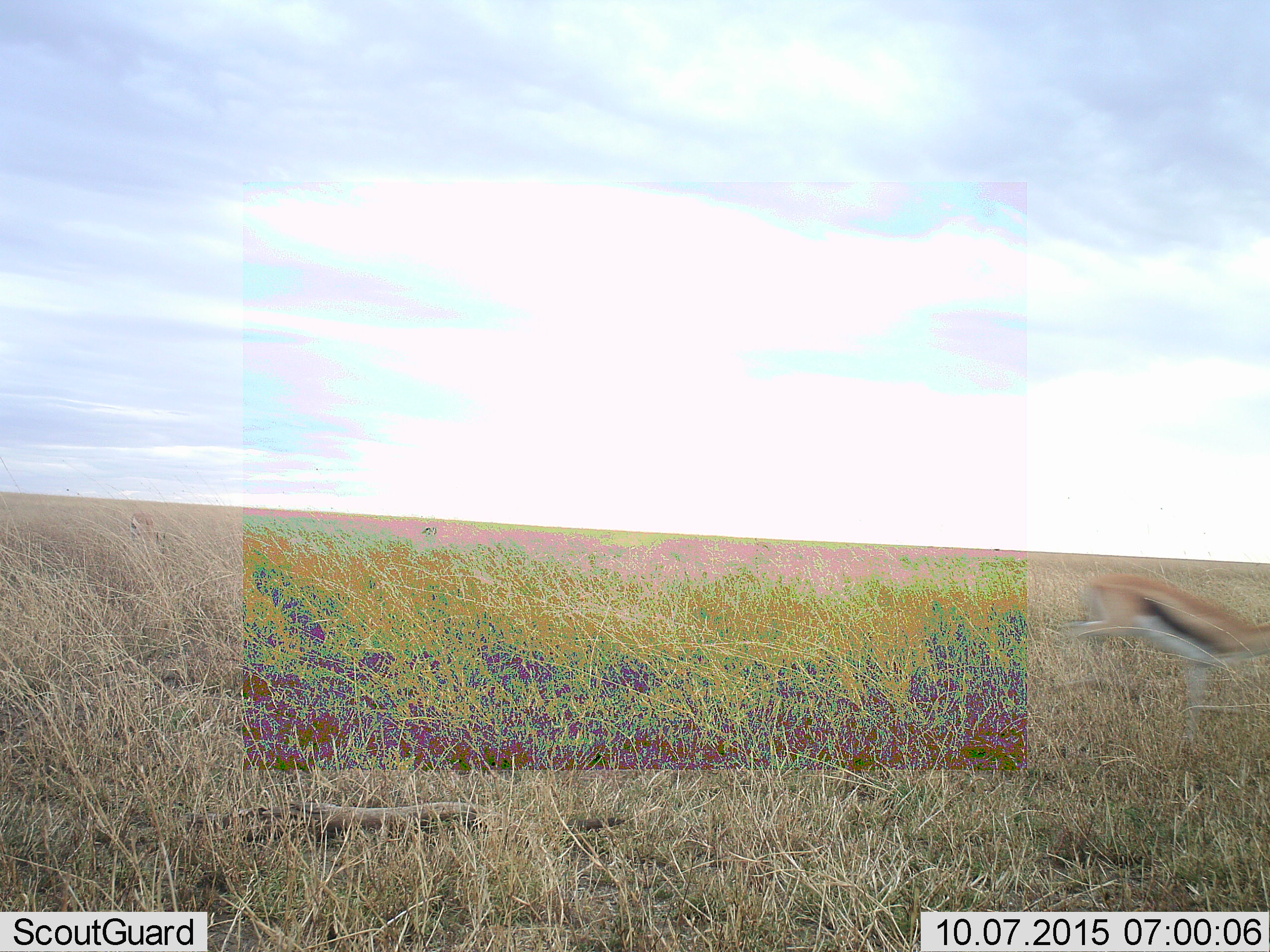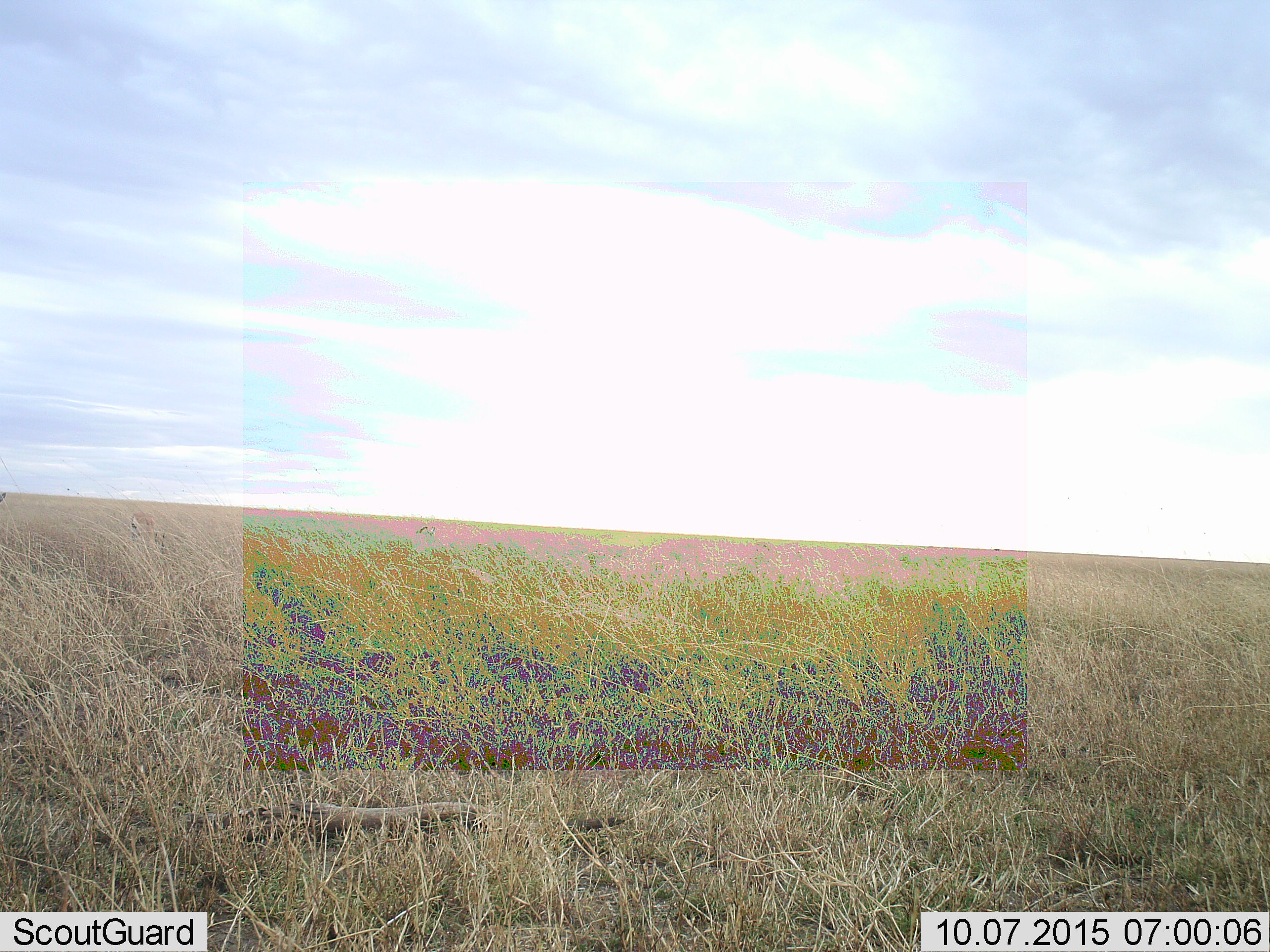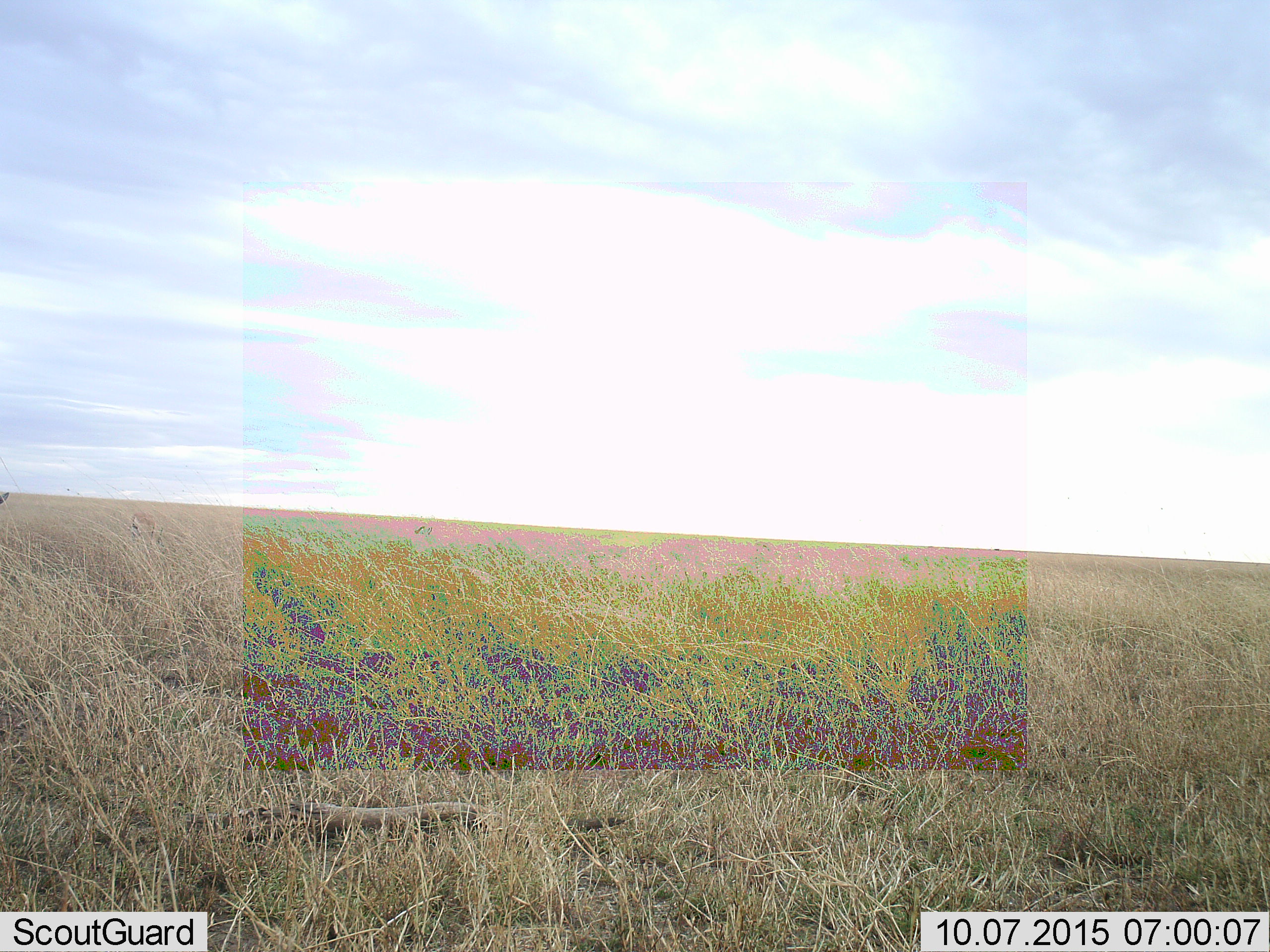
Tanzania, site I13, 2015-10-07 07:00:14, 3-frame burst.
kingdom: Animalia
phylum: Chordata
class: Mammalia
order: Artiodactyla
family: Bovidae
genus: Eudorcas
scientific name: Eudorcas thomsonii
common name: thomson's gazelle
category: gazellethomsons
Gazellethomsons (thomson's gazelle) (Eudorcas thomsonii), count 1. Behavior (volunteer vote fractions): standing 0%, resting 0%, moving 100%, interacting 0%. Young present (vote fraction): 0%. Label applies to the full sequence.